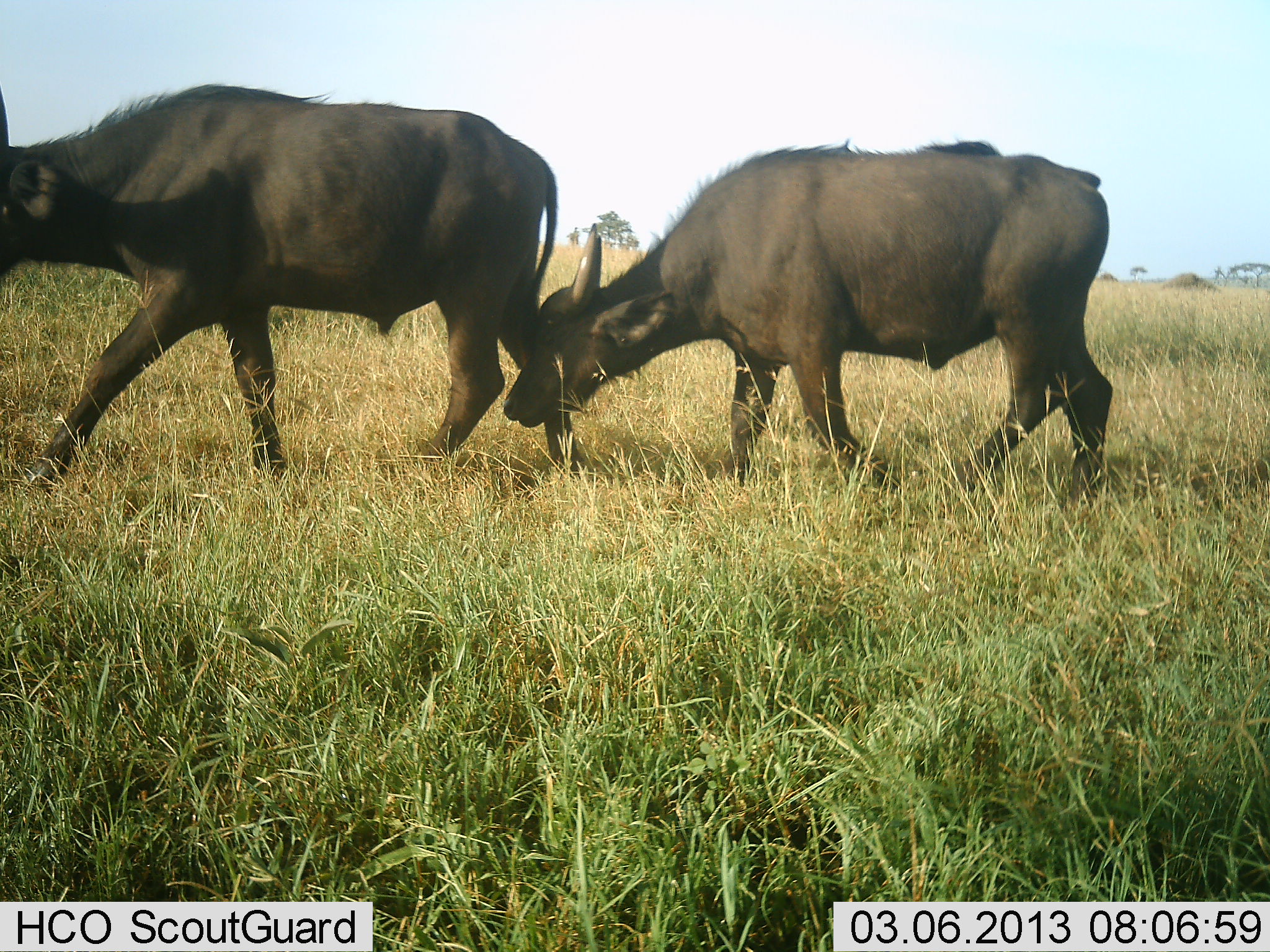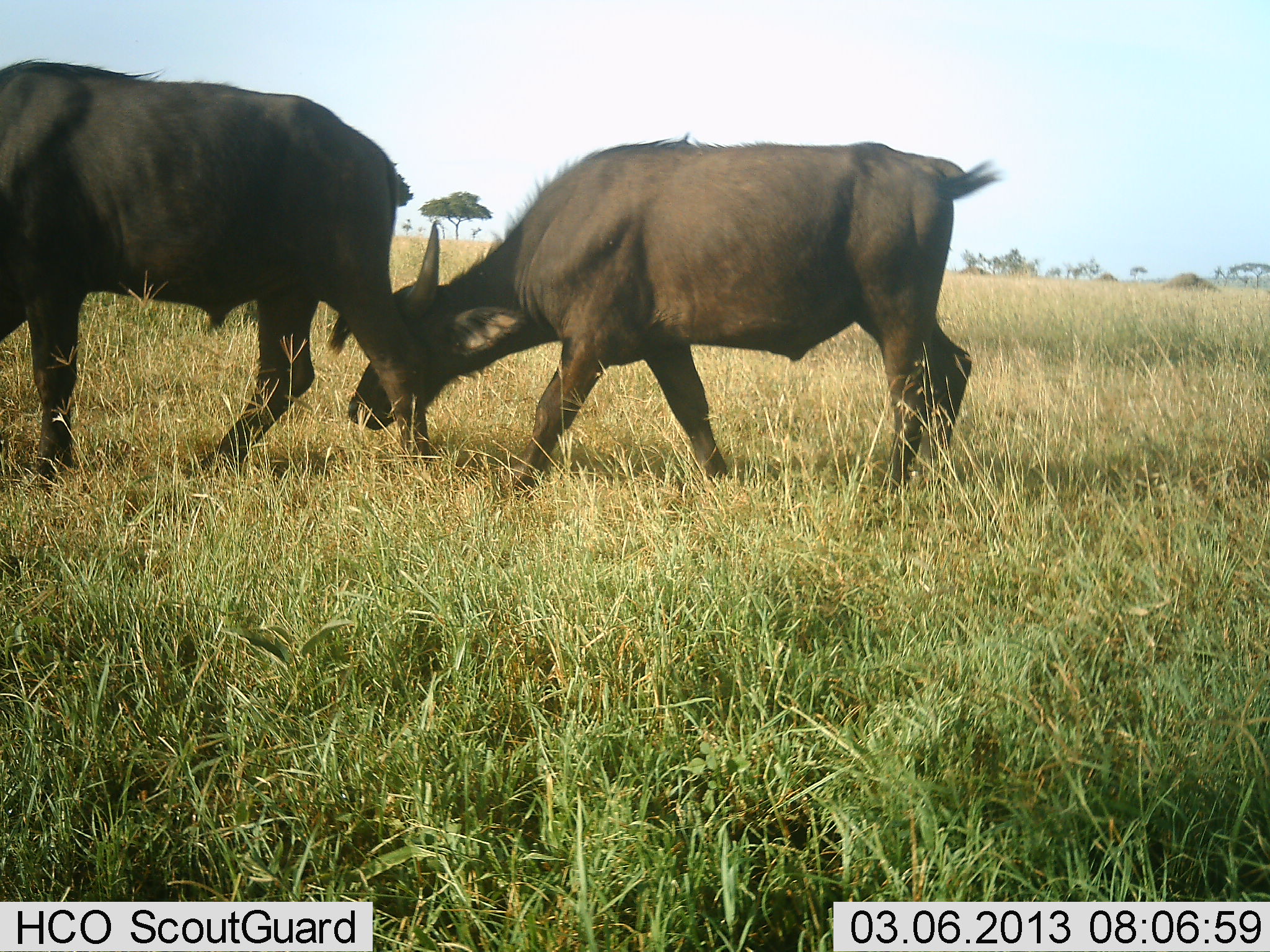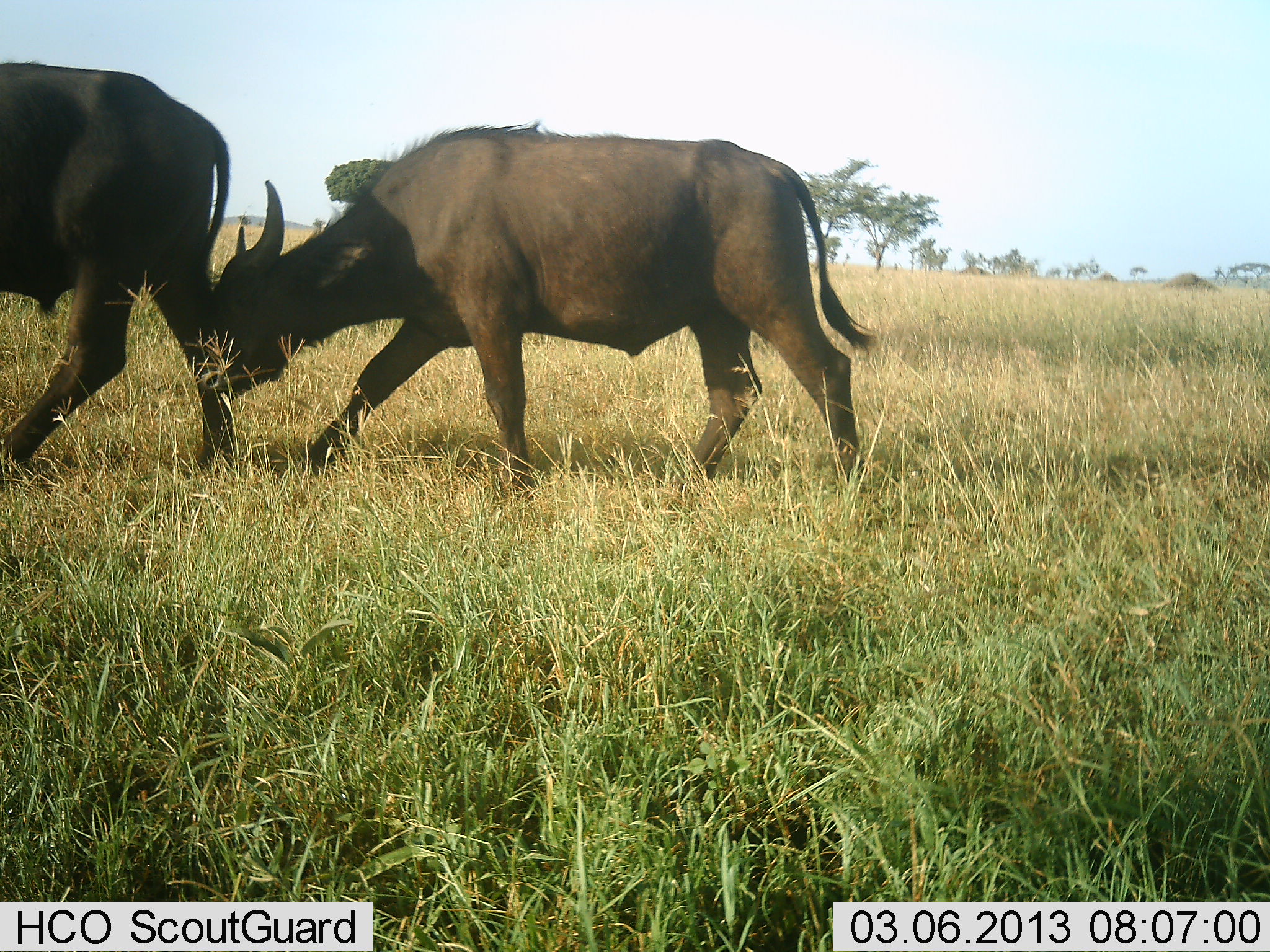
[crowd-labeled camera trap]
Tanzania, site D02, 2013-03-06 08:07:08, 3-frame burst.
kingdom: Animalia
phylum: Chordata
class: Mammalia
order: Artiodactyla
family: Bovidae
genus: Syncerus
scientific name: Syncerus caffer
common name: cape buffalo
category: buffalo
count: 2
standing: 9%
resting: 0%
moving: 85%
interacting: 9%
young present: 12%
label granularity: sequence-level